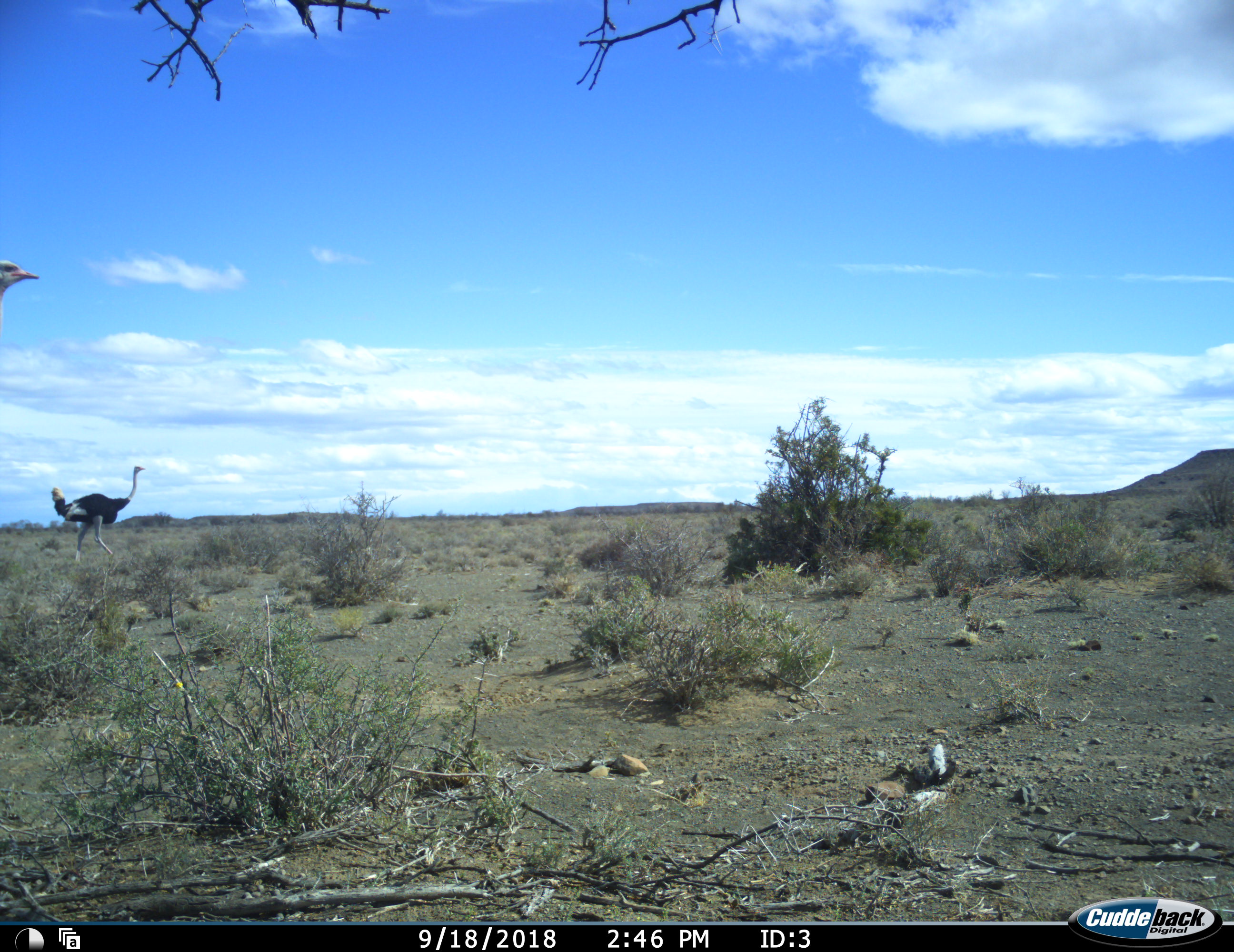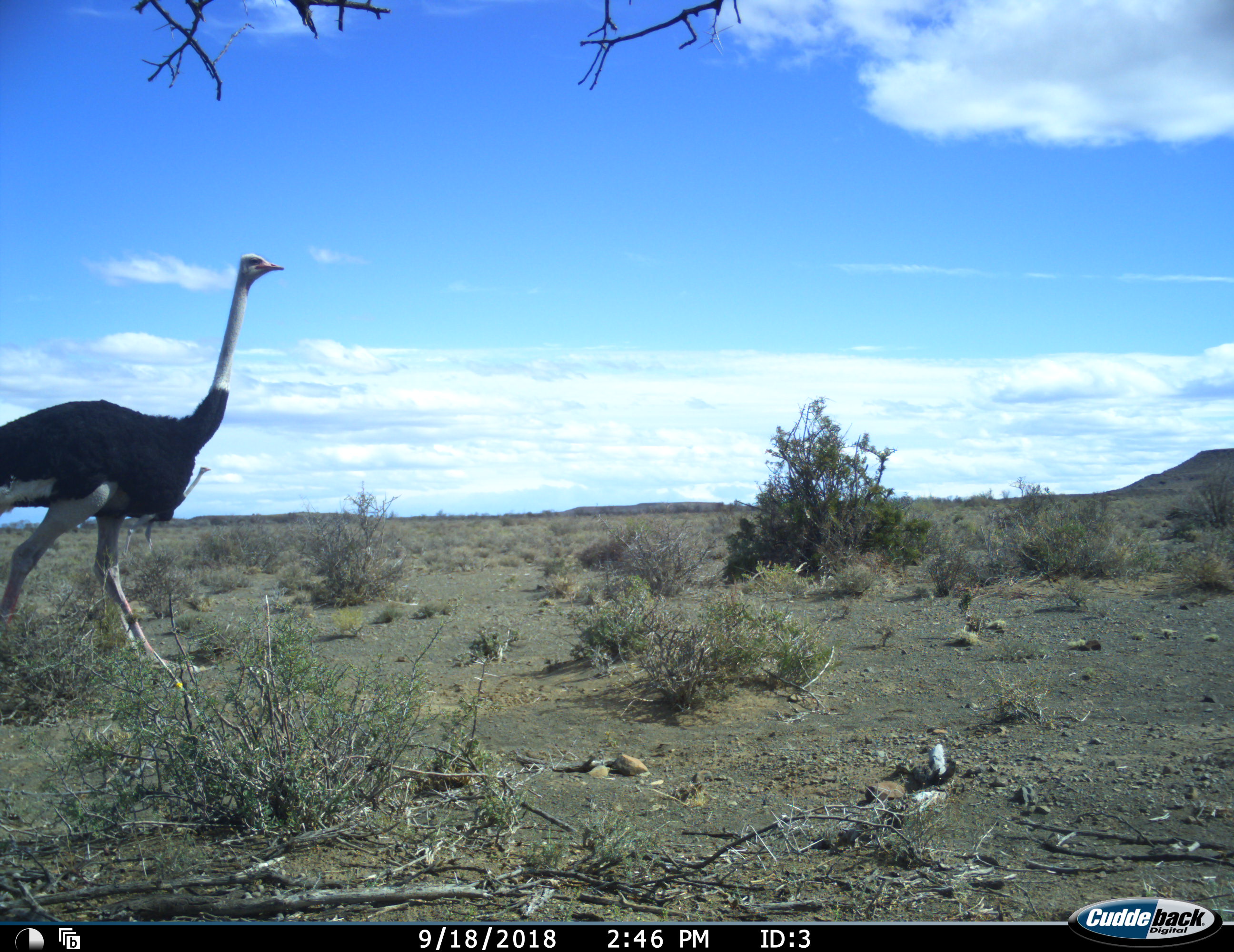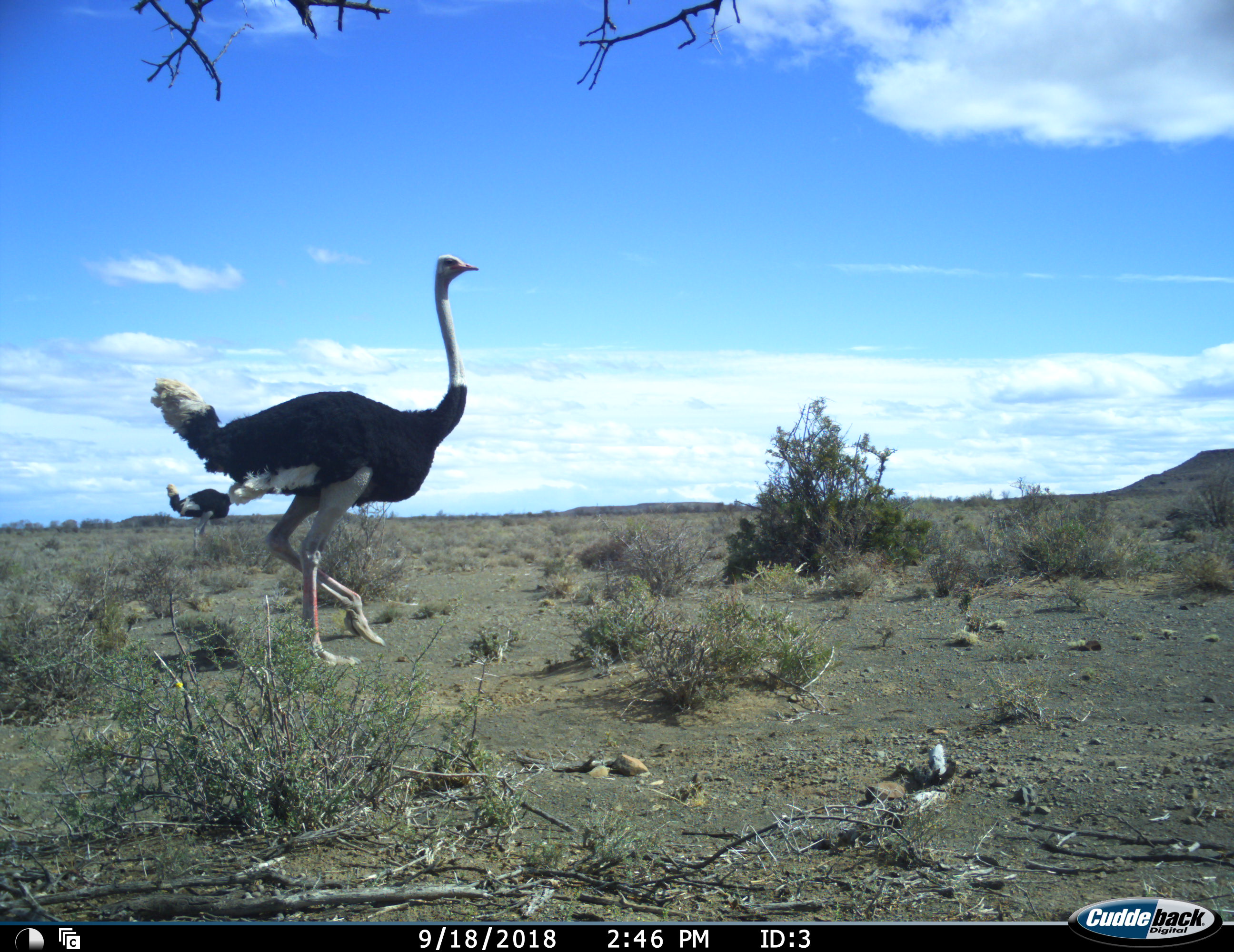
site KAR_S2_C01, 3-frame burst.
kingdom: Animalia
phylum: Chordata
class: Aves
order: Struthioniformes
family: Struthionidae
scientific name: Struthionidae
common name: ostrich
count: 2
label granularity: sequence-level